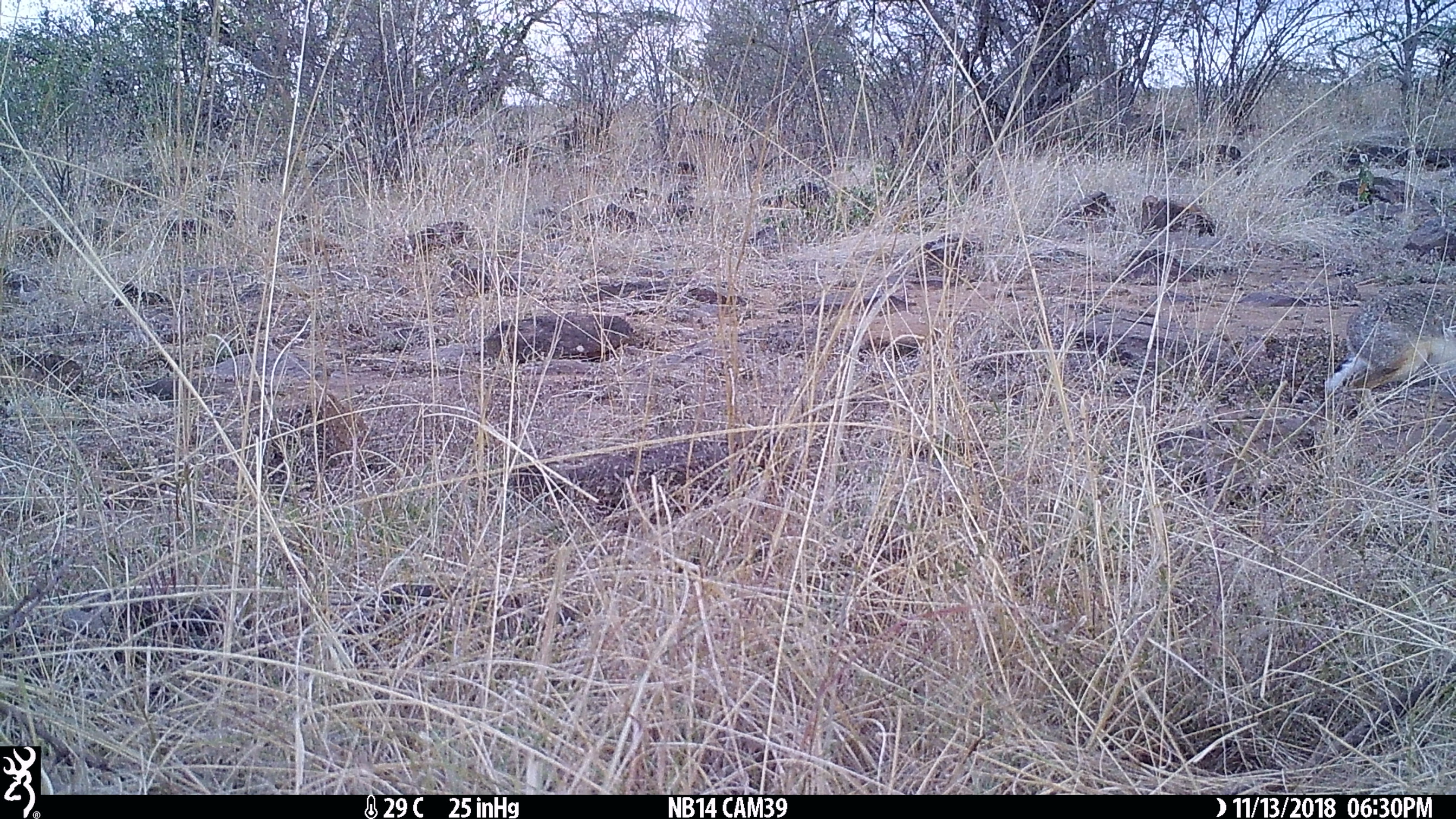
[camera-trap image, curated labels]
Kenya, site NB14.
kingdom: Animalia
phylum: Chordata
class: Mammalia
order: Lagomorpha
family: Leporidae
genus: Lepus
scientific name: Lepus capensis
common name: cape hare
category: hare